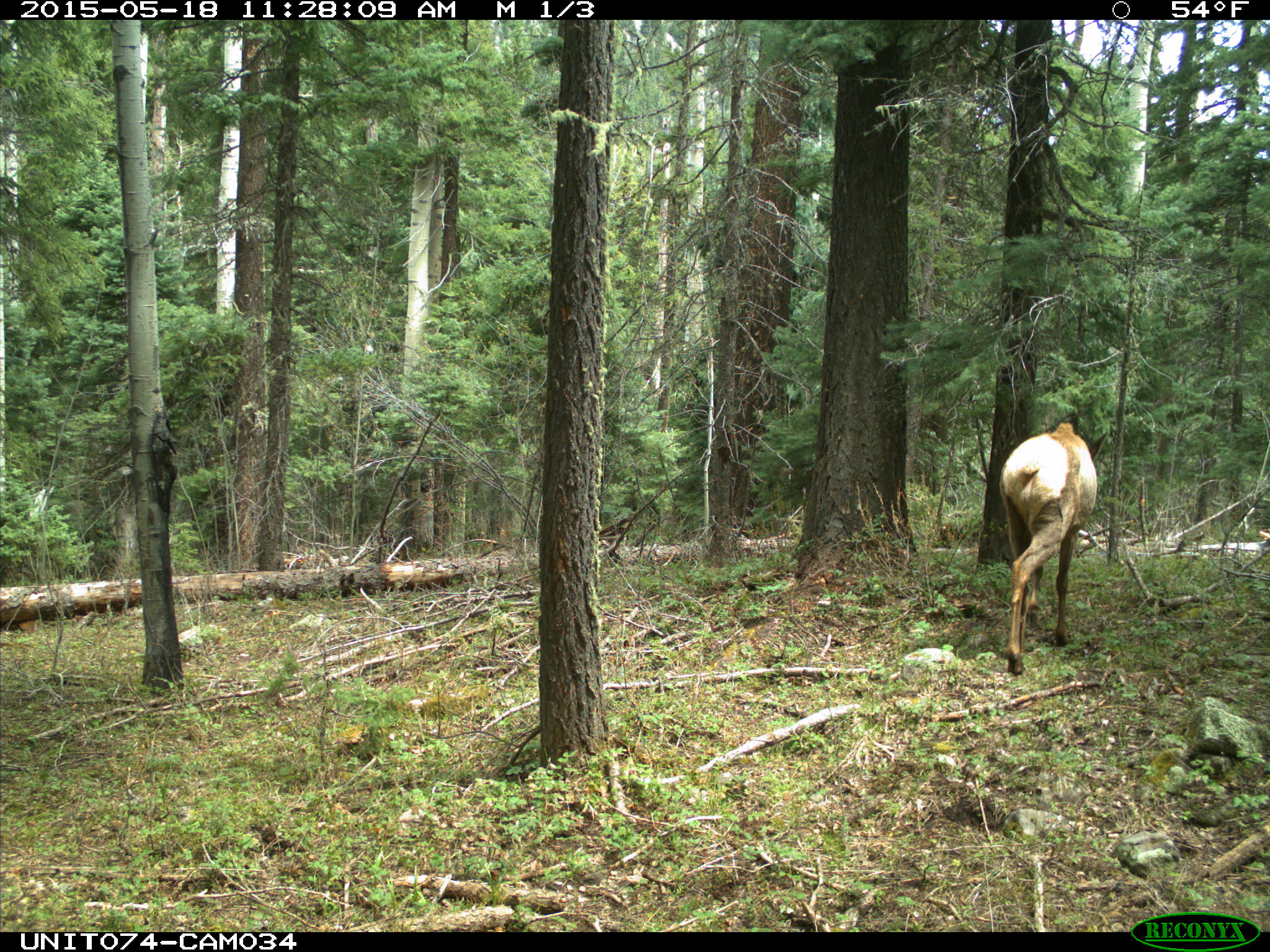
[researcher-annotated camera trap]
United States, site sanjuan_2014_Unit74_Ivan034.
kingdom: Animalia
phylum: Chordata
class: Mammalia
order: Artiodactyla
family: Cervidae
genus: Cervus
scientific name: Cervus elaphus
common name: red deer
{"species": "Cervus elaphus (red deer)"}